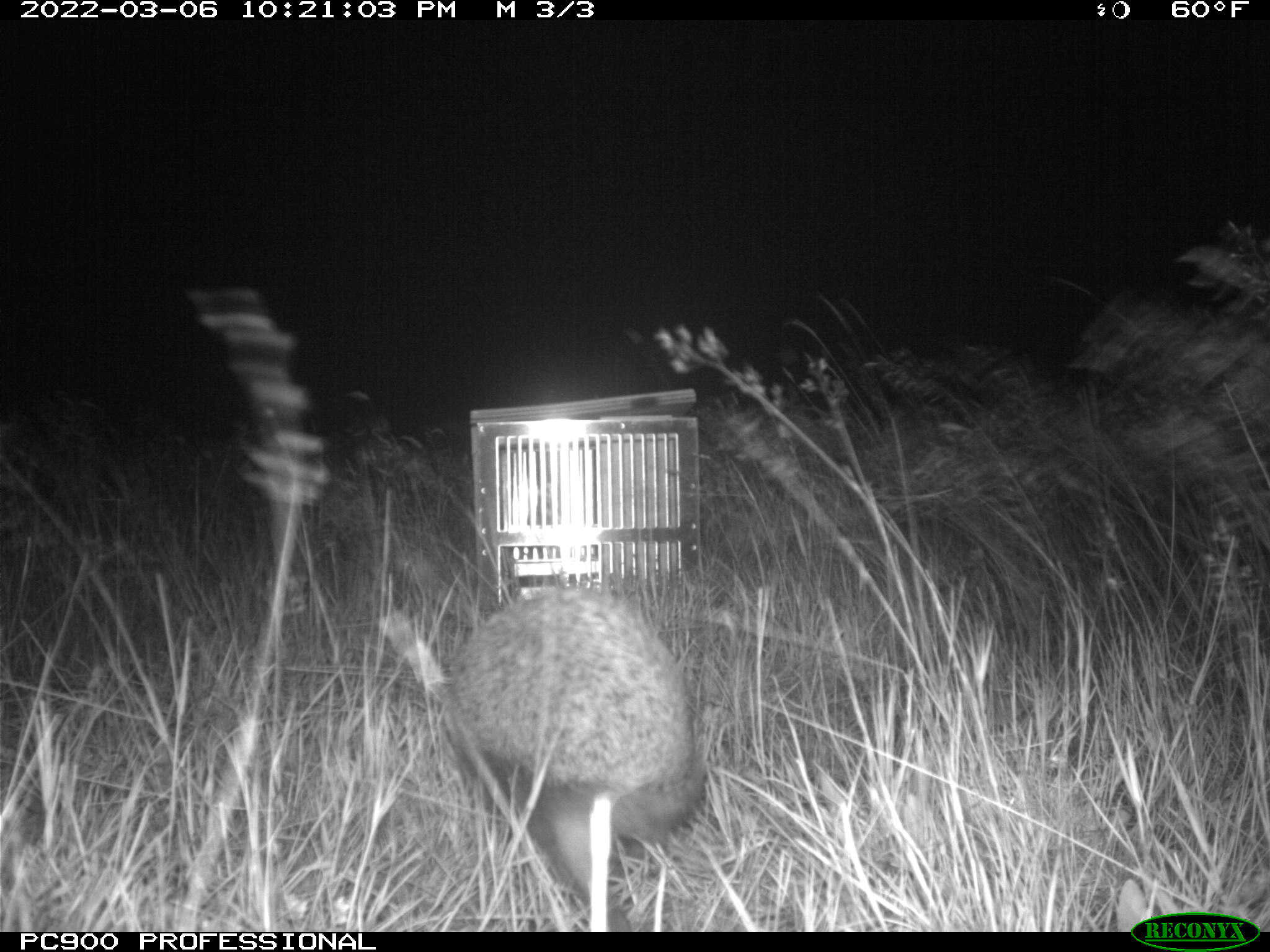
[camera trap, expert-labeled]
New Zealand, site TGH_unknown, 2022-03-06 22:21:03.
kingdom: Animalia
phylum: Chordata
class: Mammalia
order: Eulipotyphla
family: Erinaceidae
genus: Erinaceus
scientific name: Erinaceus europaeus europaeus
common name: european hedgehog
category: hedgehog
Hedgehog (european hedgehog) (Erinaceus europaeus europaeus).